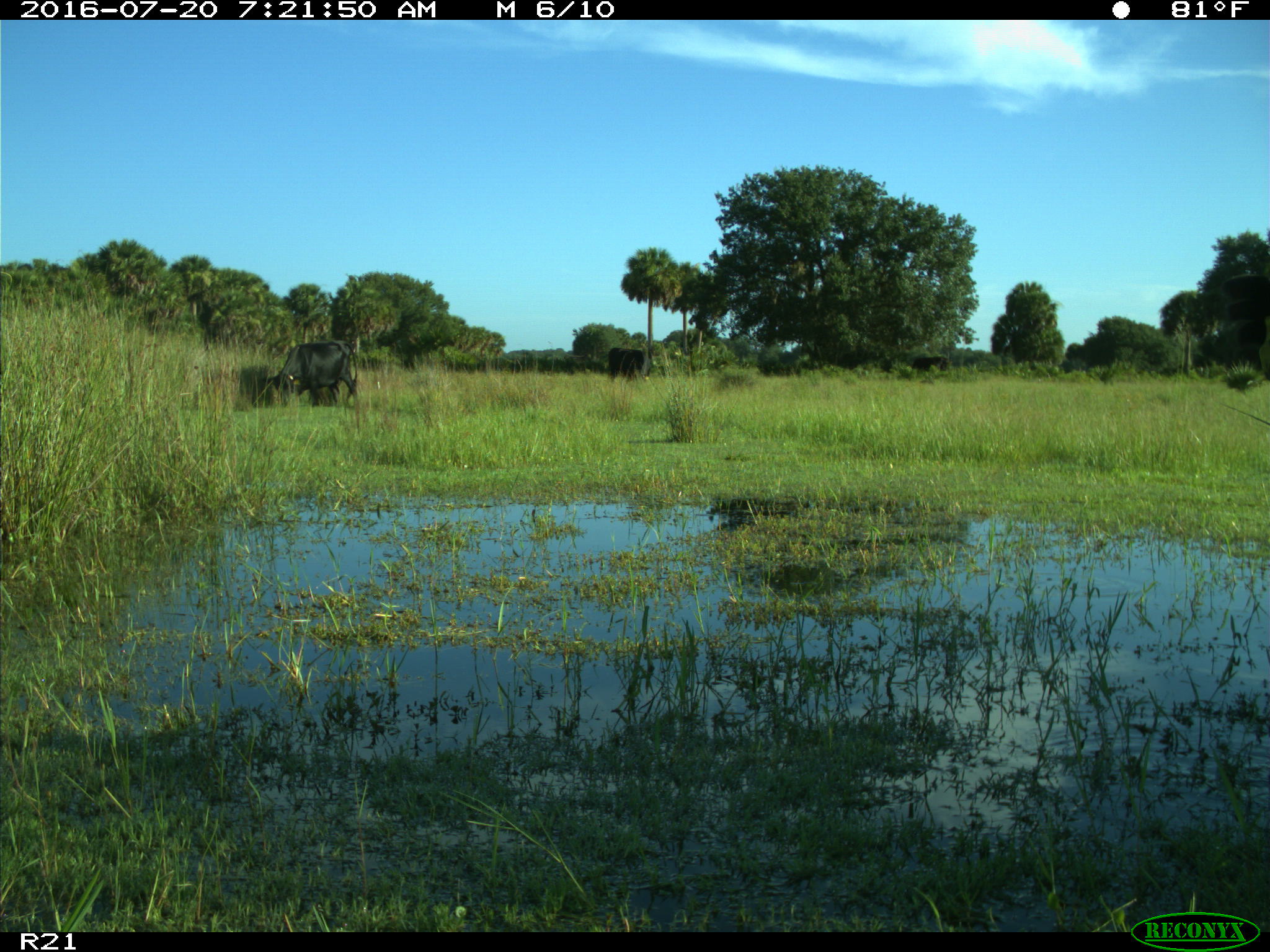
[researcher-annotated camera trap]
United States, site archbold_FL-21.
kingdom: Animalia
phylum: Chordata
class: Mammalia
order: Artiodactyla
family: Bovidae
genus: Bos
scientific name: Bos taurus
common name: domestic cow